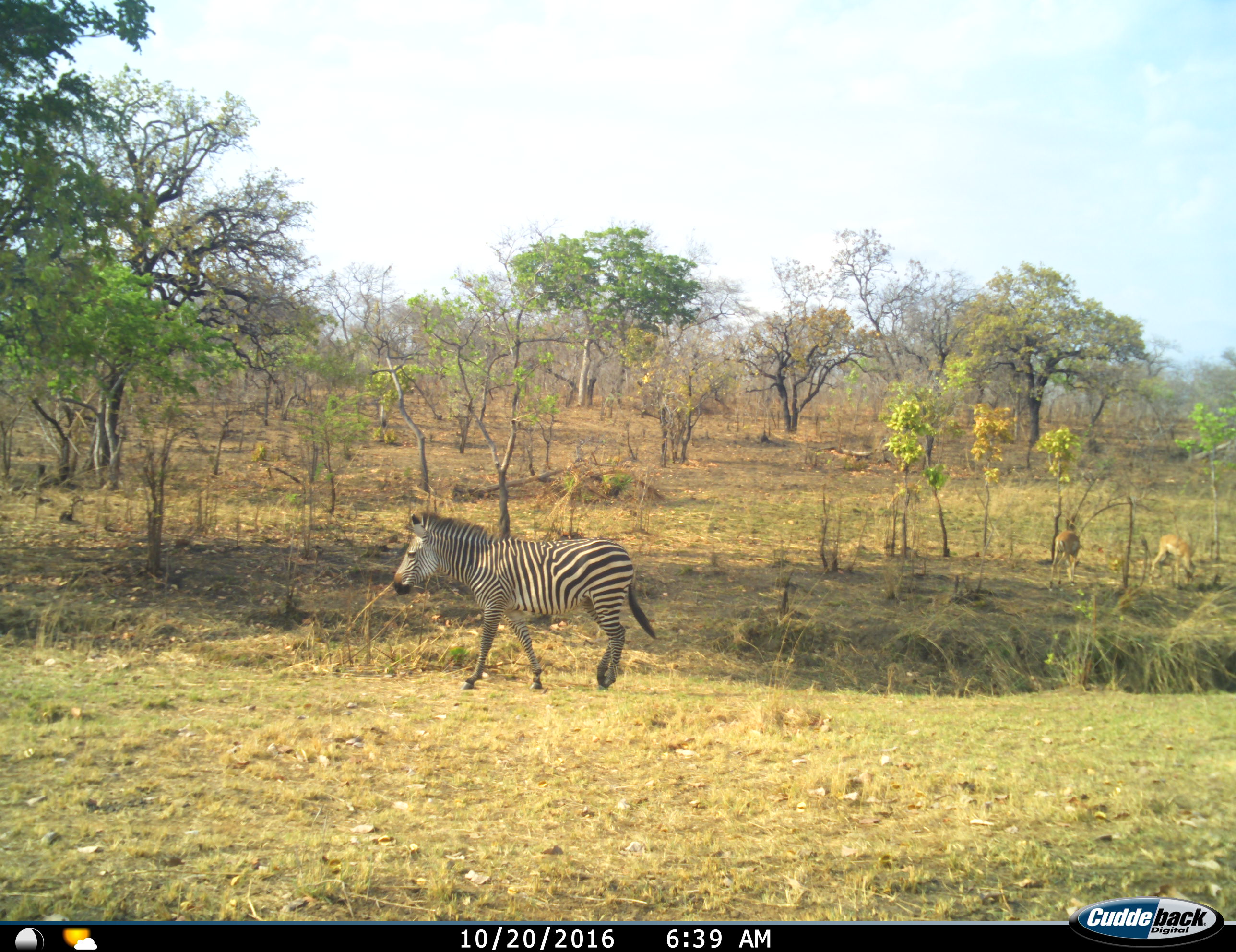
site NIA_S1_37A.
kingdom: Animalia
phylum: Chordata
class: Mammalia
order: Artiodactyla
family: Bovidae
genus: Aepyceros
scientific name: Aepyceros melampus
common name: impala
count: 2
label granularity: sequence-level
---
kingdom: Animalia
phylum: Chordata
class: Mammalia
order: Perissodactyla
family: Equidae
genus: Equus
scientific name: Equus quagga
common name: plains zebra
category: zebraplains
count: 1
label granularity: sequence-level